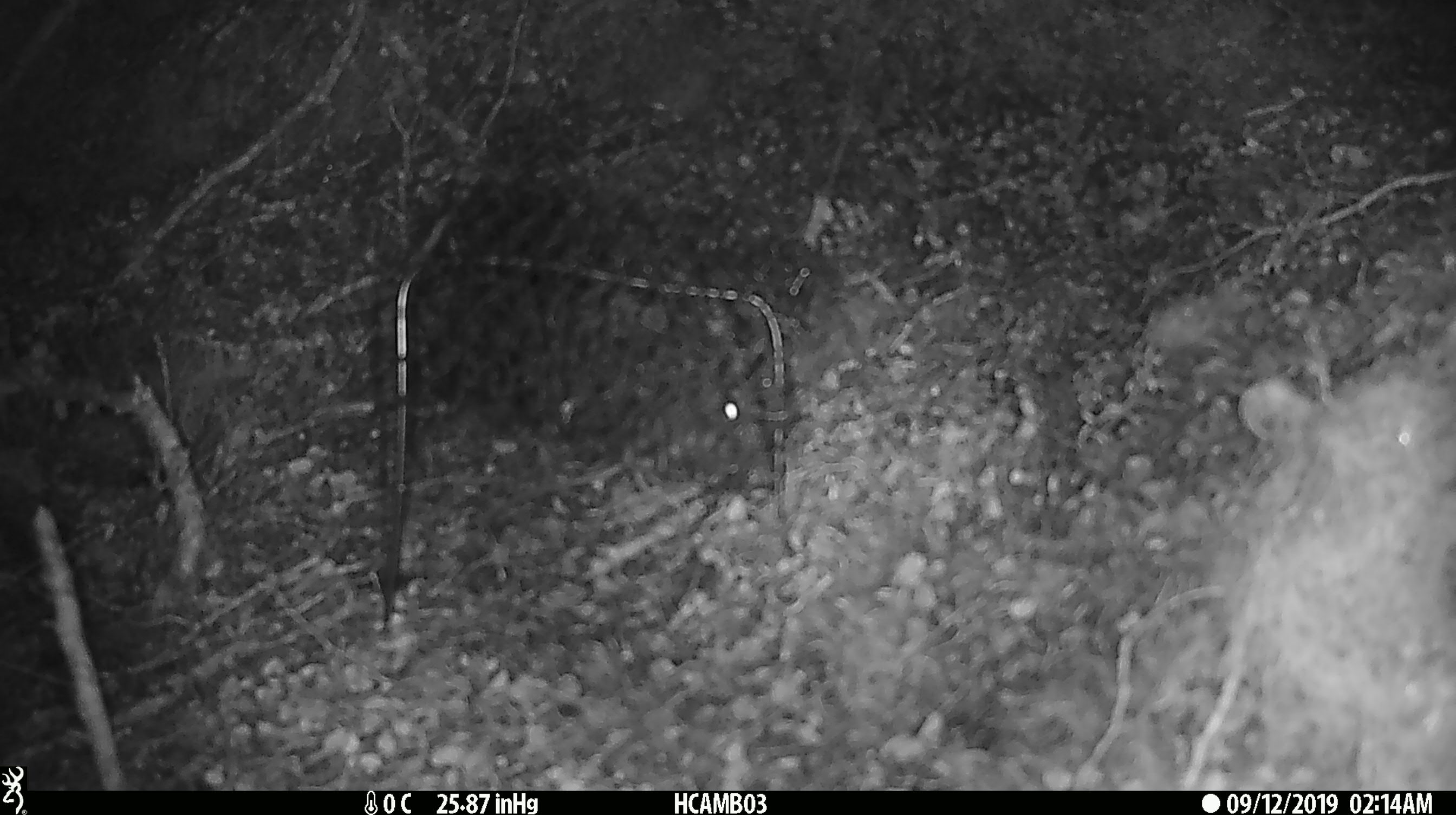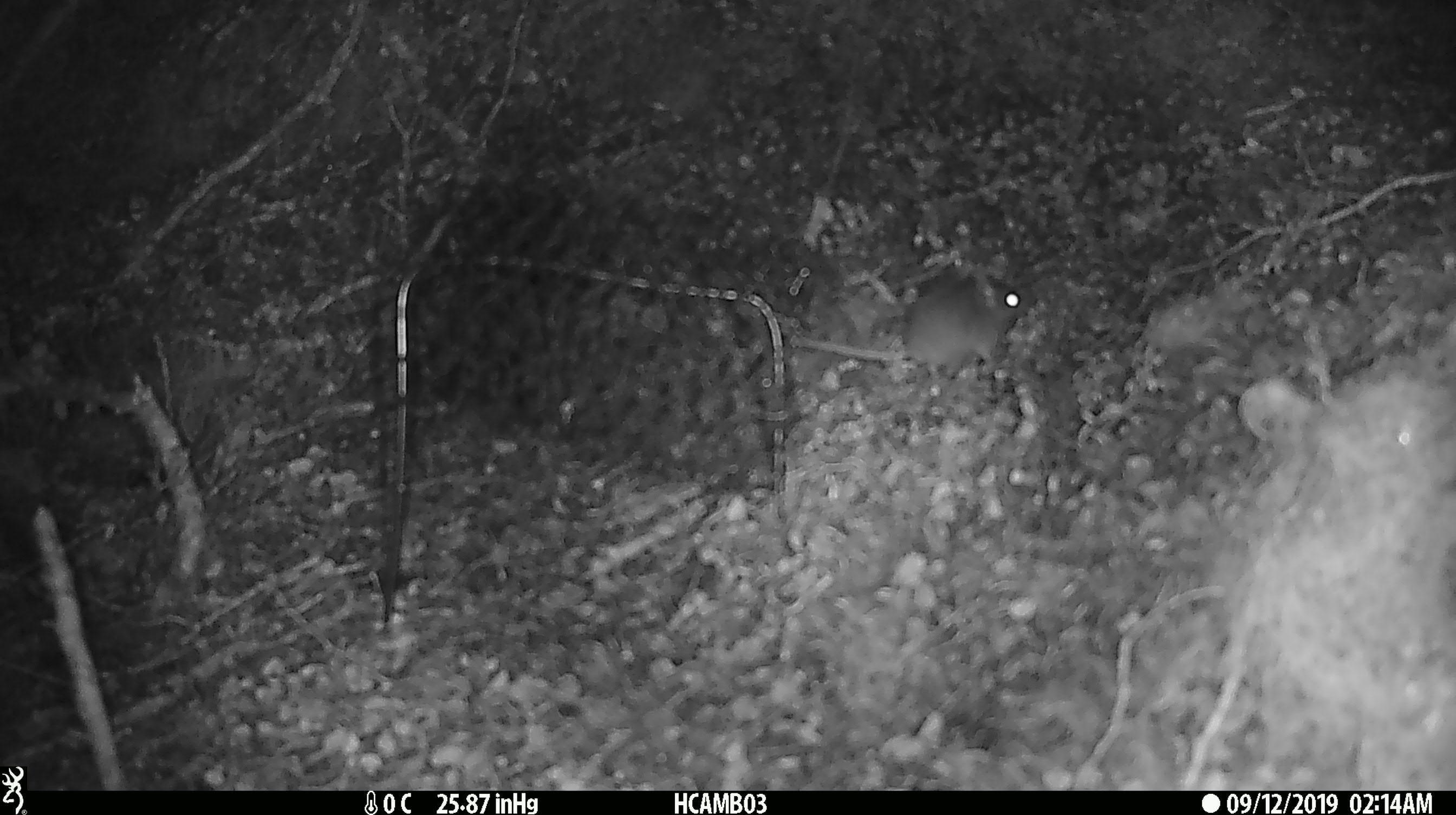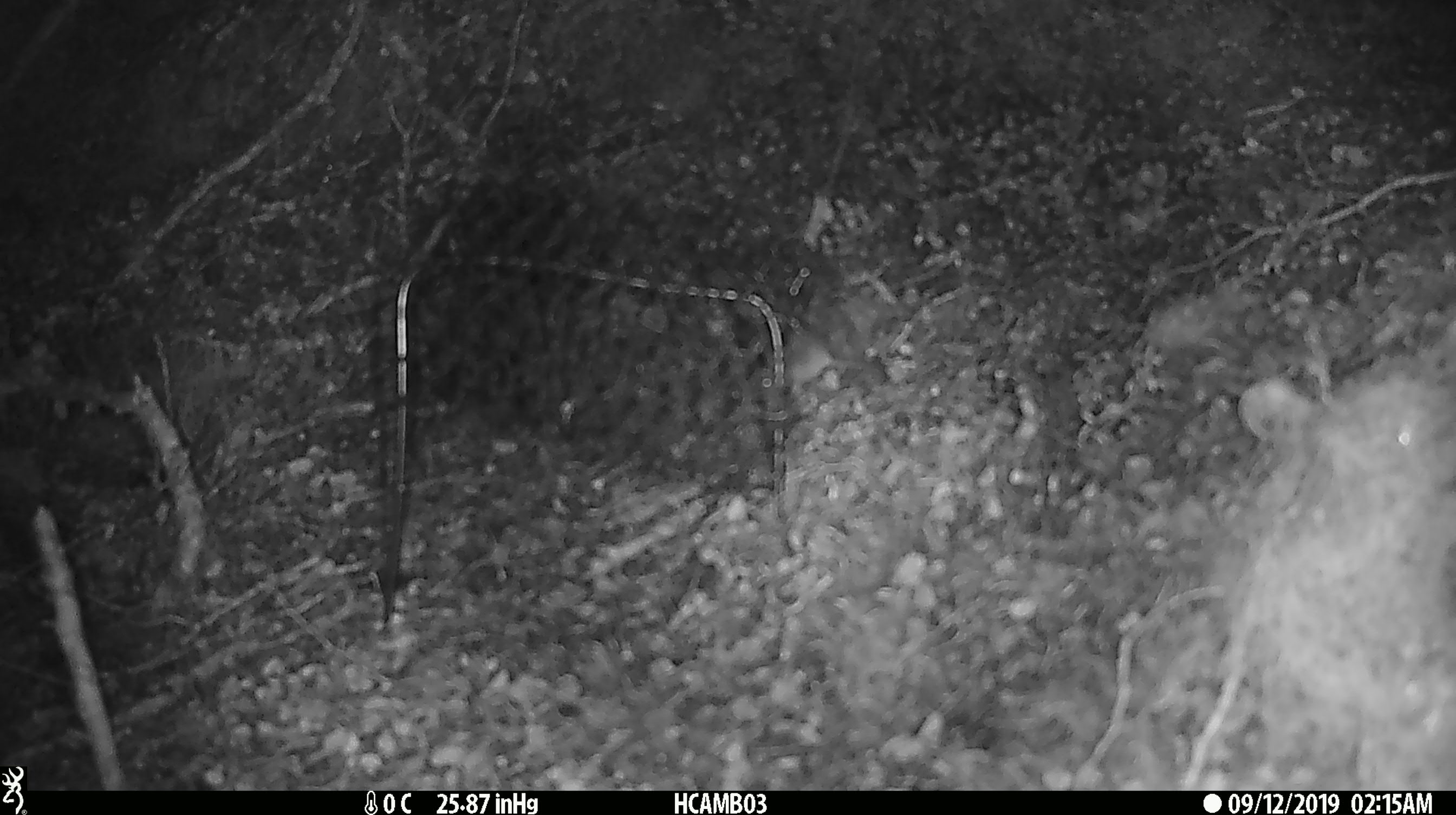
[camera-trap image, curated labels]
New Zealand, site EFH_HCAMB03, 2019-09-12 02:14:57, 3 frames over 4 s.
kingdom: Animalia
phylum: Chordata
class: Mammalia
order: Rodentia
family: Muridae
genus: Mus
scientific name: Mus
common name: mouse